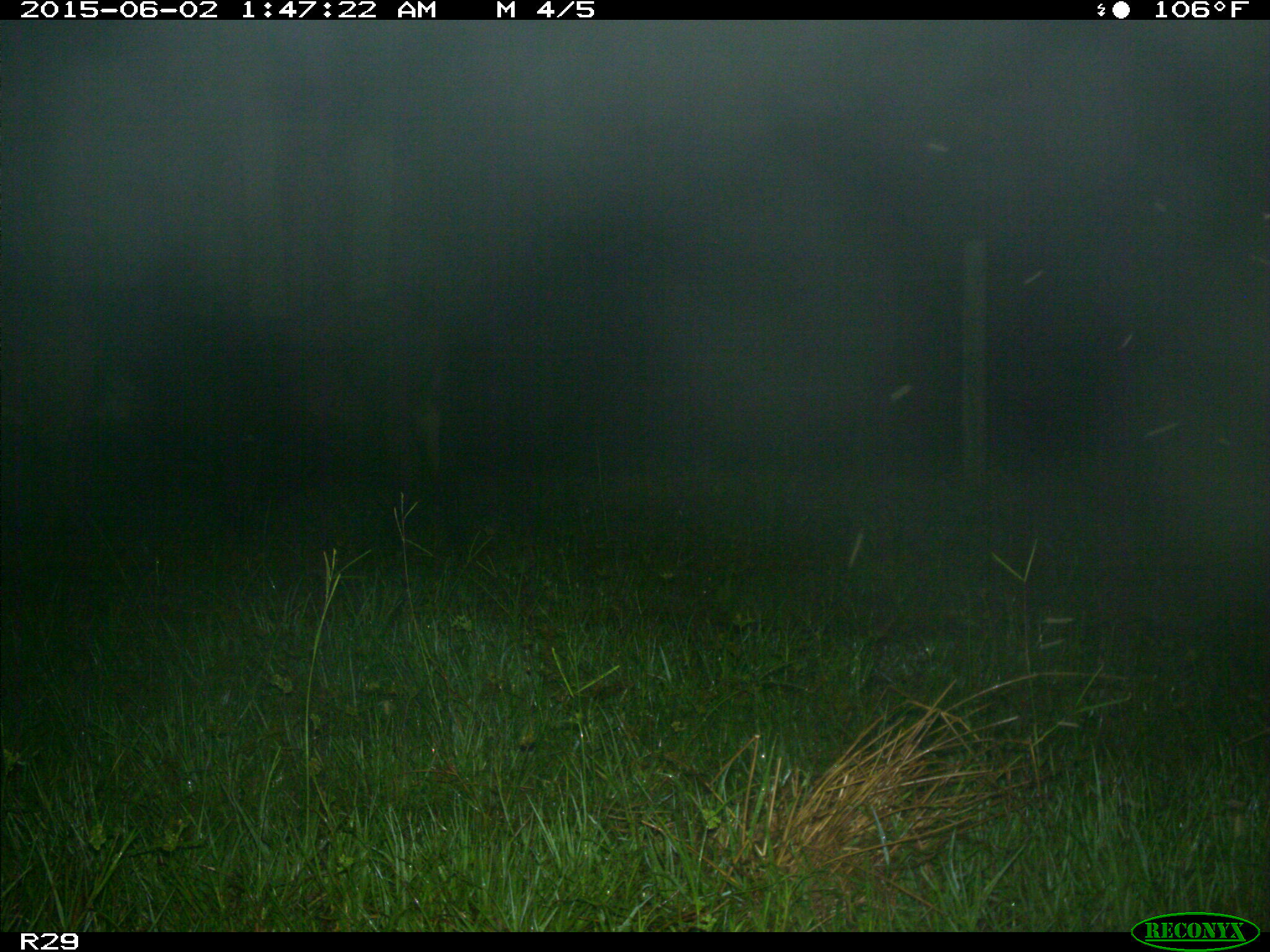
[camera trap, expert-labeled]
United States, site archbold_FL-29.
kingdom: Animalia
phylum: Chordata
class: Mammalia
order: Artiodactyla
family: Bovidae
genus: Bos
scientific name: Bos taurus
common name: domestic cow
Bos taurus (domestic cow).